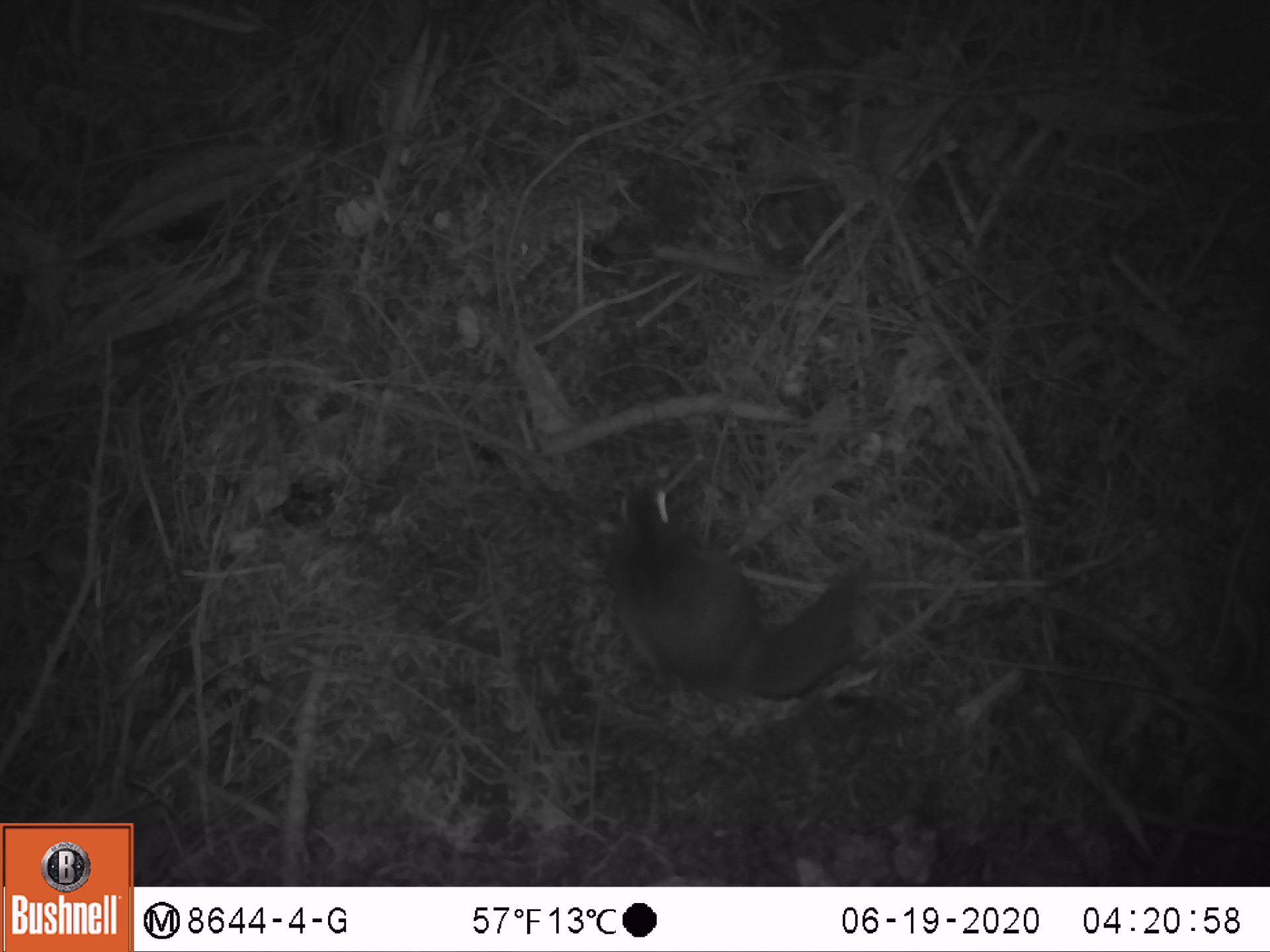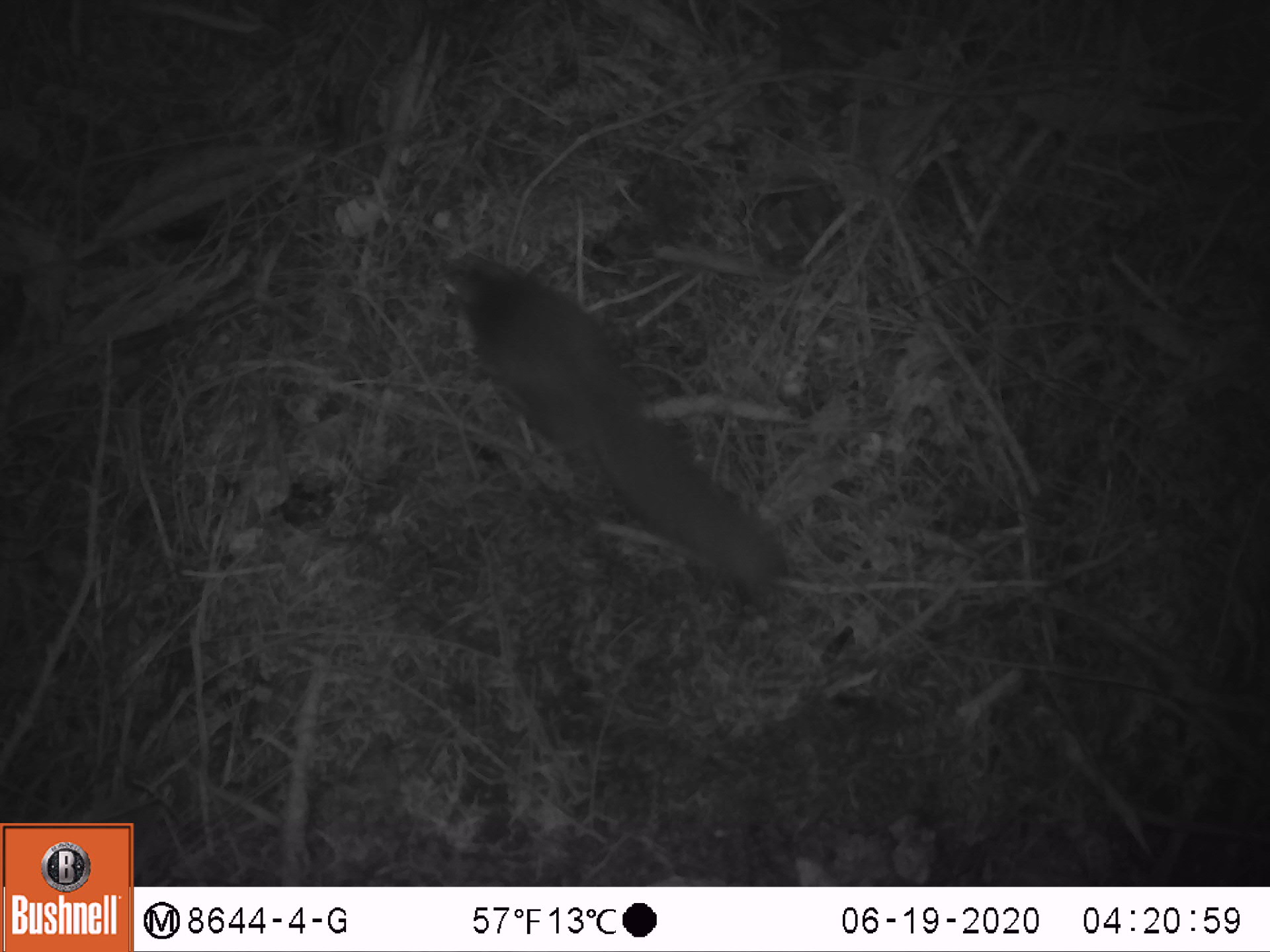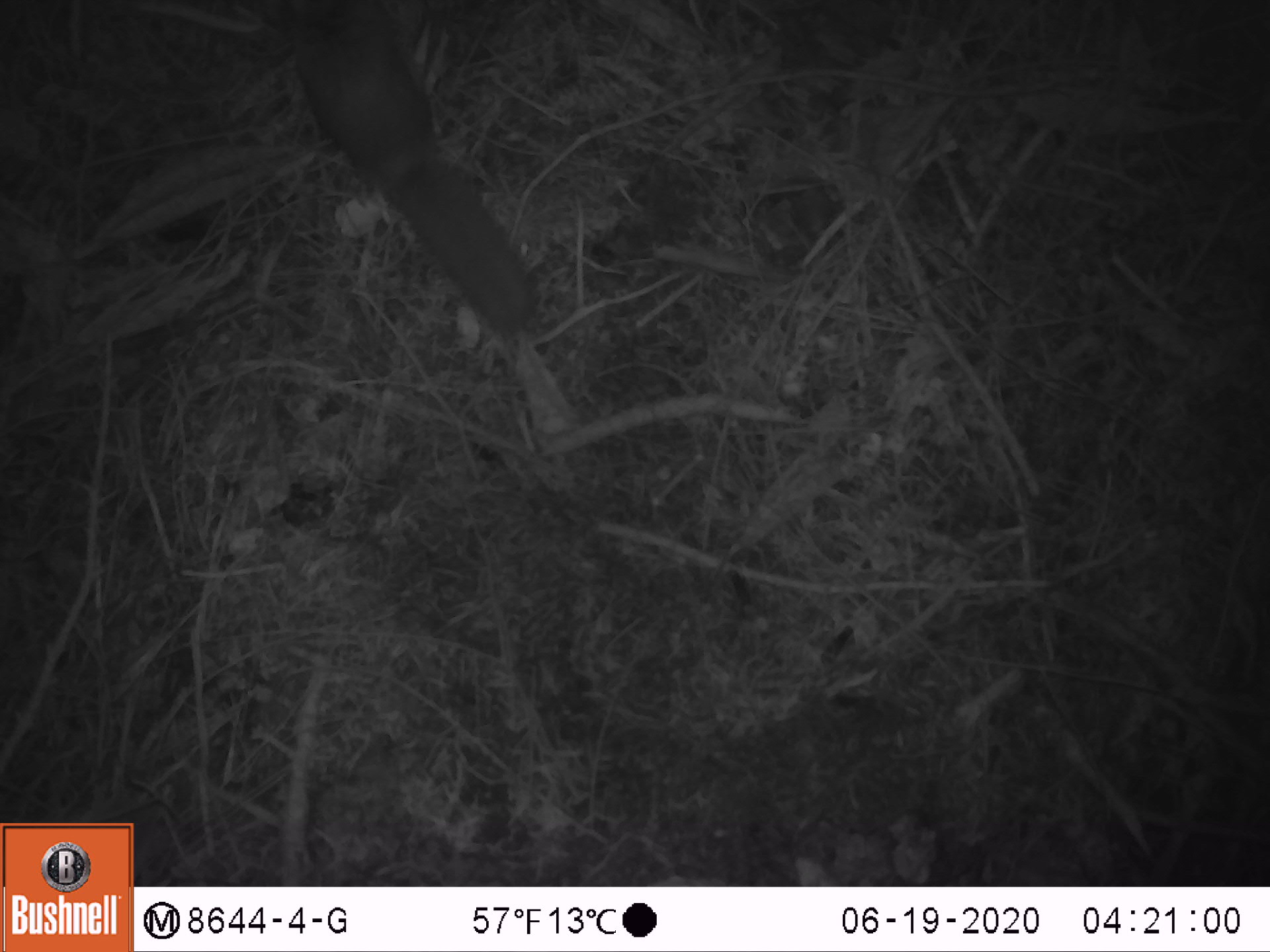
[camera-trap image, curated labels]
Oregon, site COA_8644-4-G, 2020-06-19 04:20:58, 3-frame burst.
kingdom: Animalia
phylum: Chordata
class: Mammalia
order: Rodentia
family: Sciuridae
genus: Glaucomys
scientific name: Glaucomys oregonensis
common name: humboldt's flying squirrel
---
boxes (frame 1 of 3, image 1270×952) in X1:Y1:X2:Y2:
humboldt's flying squirrel: 587:470:888:719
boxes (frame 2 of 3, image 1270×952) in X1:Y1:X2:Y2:
humboldt's flying squirrel: 423:243:802:605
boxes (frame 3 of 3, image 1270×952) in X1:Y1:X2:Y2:
humboldt's flying squirrel: 268:2:563:346